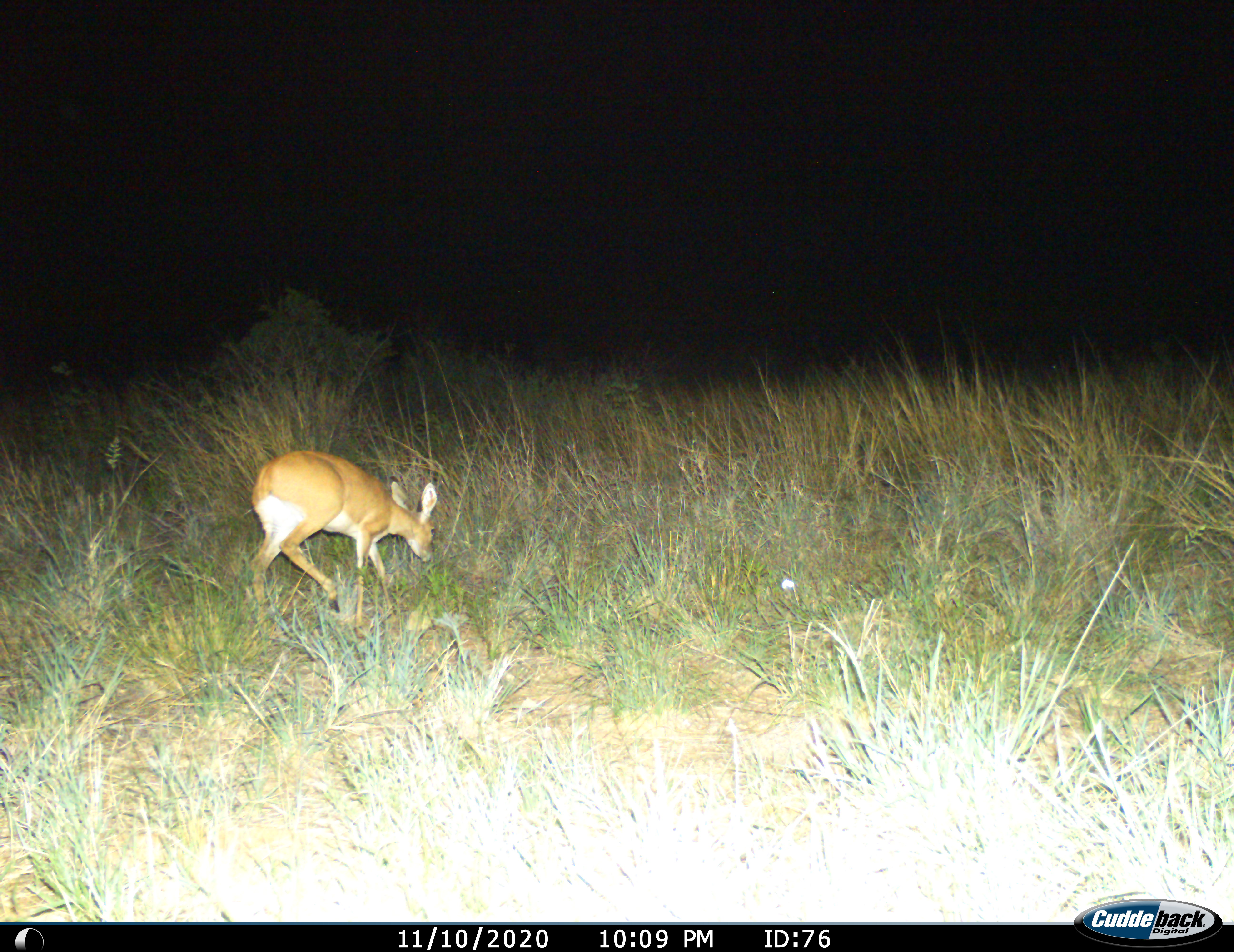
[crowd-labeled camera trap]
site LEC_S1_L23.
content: unidentified animal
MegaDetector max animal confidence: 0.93